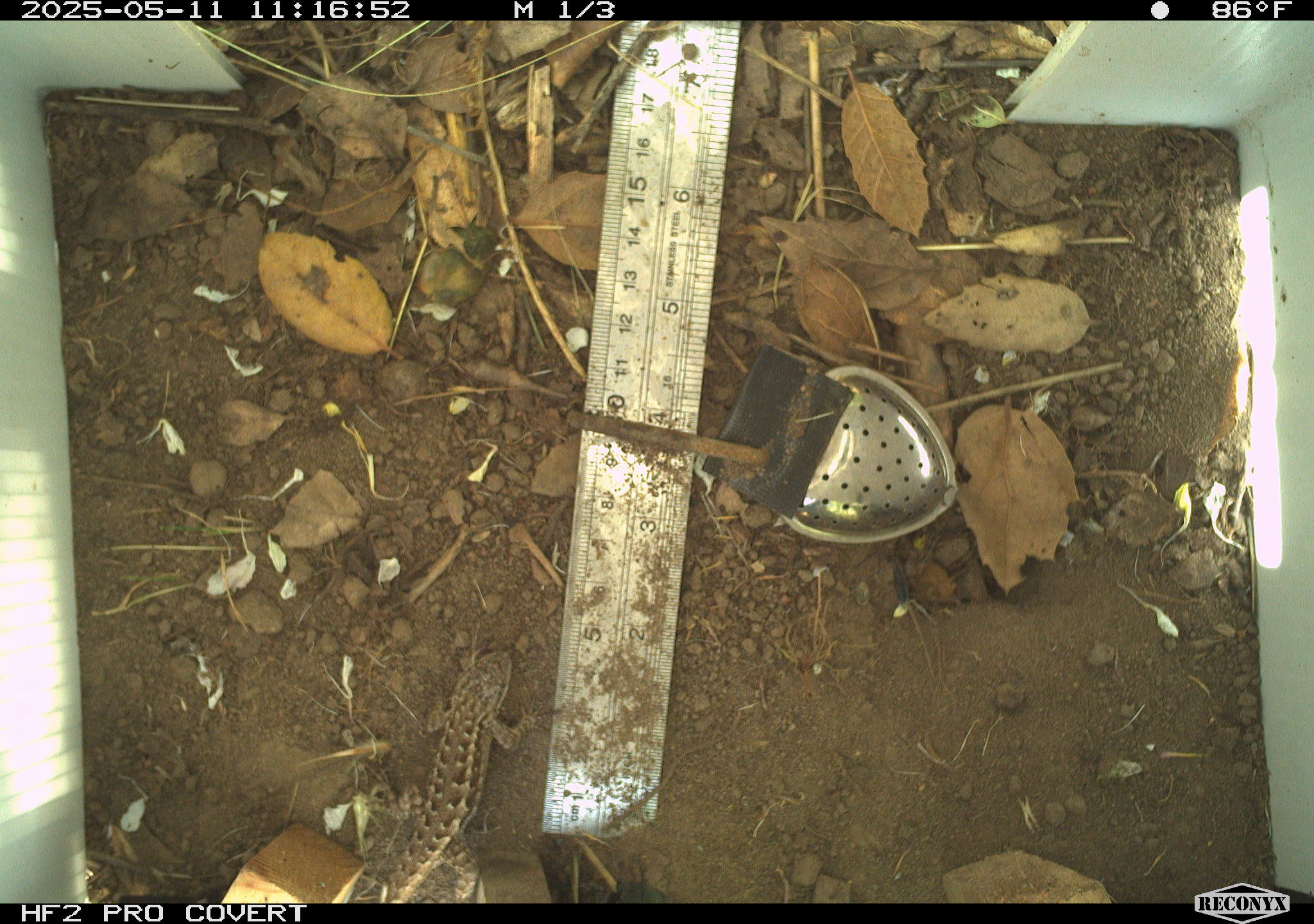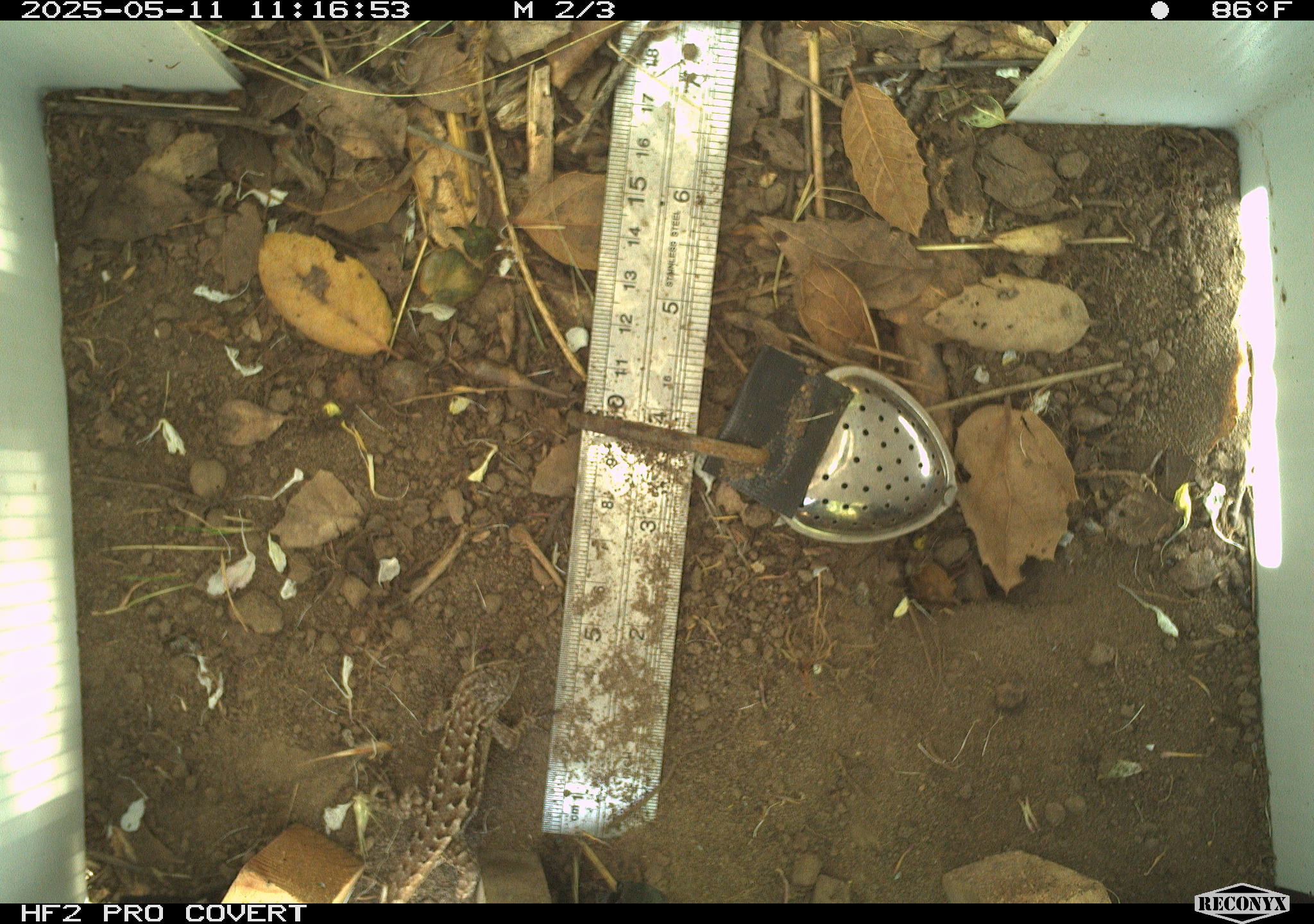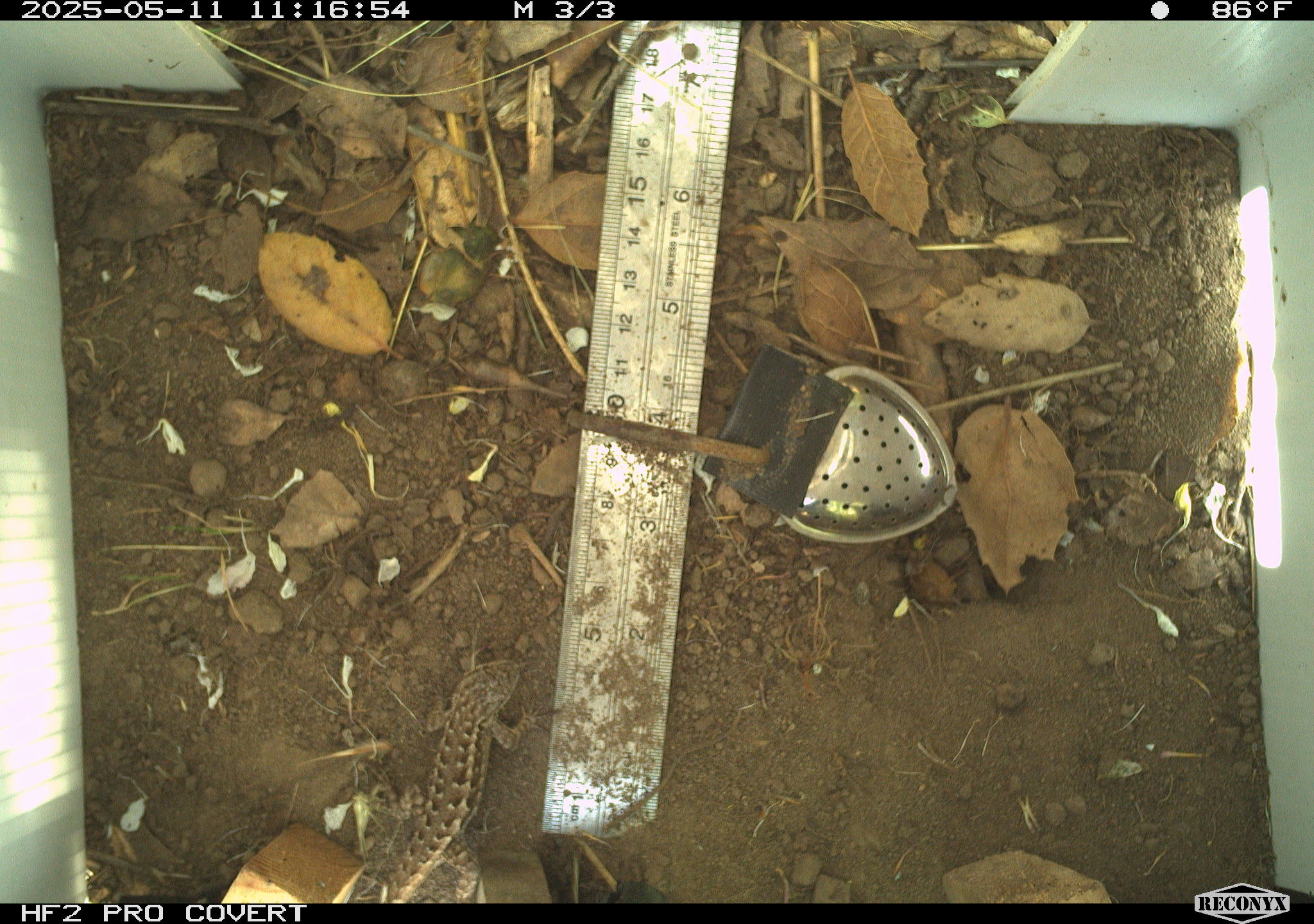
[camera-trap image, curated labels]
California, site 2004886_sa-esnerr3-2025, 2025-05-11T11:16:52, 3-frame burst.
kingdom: Animalia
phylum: Chordata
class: Reptilia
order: Squamata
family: Phrynosomatidae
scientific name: Phrynosomatidae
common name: north american spiny lizards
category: sceloporus/uta species